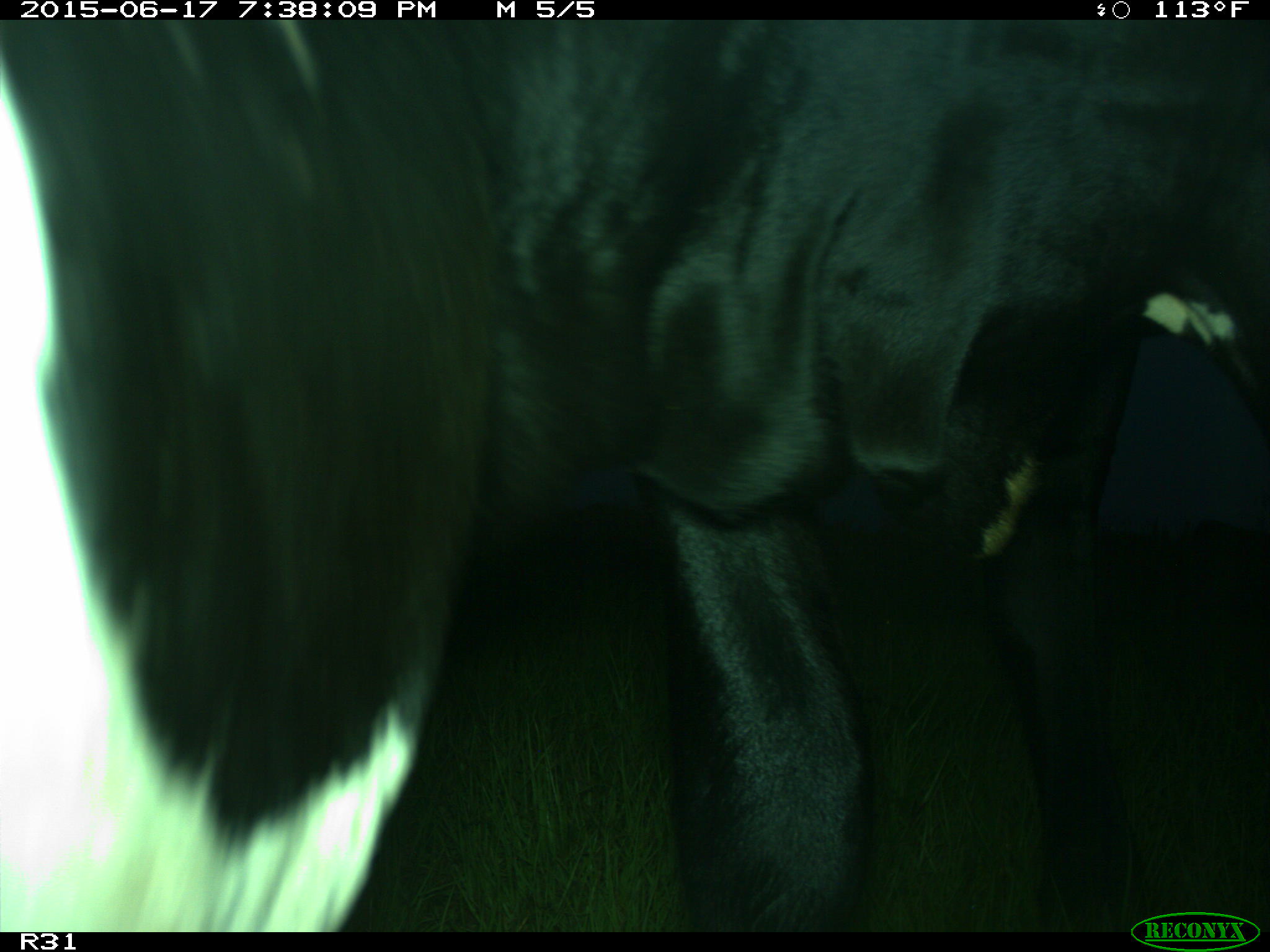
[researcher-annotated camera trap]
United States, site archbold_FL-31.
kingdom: Animalia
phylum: Chordata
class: Mammalia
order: Artiodactyla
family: Bovidae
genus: Bos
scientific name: Bos taurus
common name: domestic cow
Bos taurus (domestic cow).